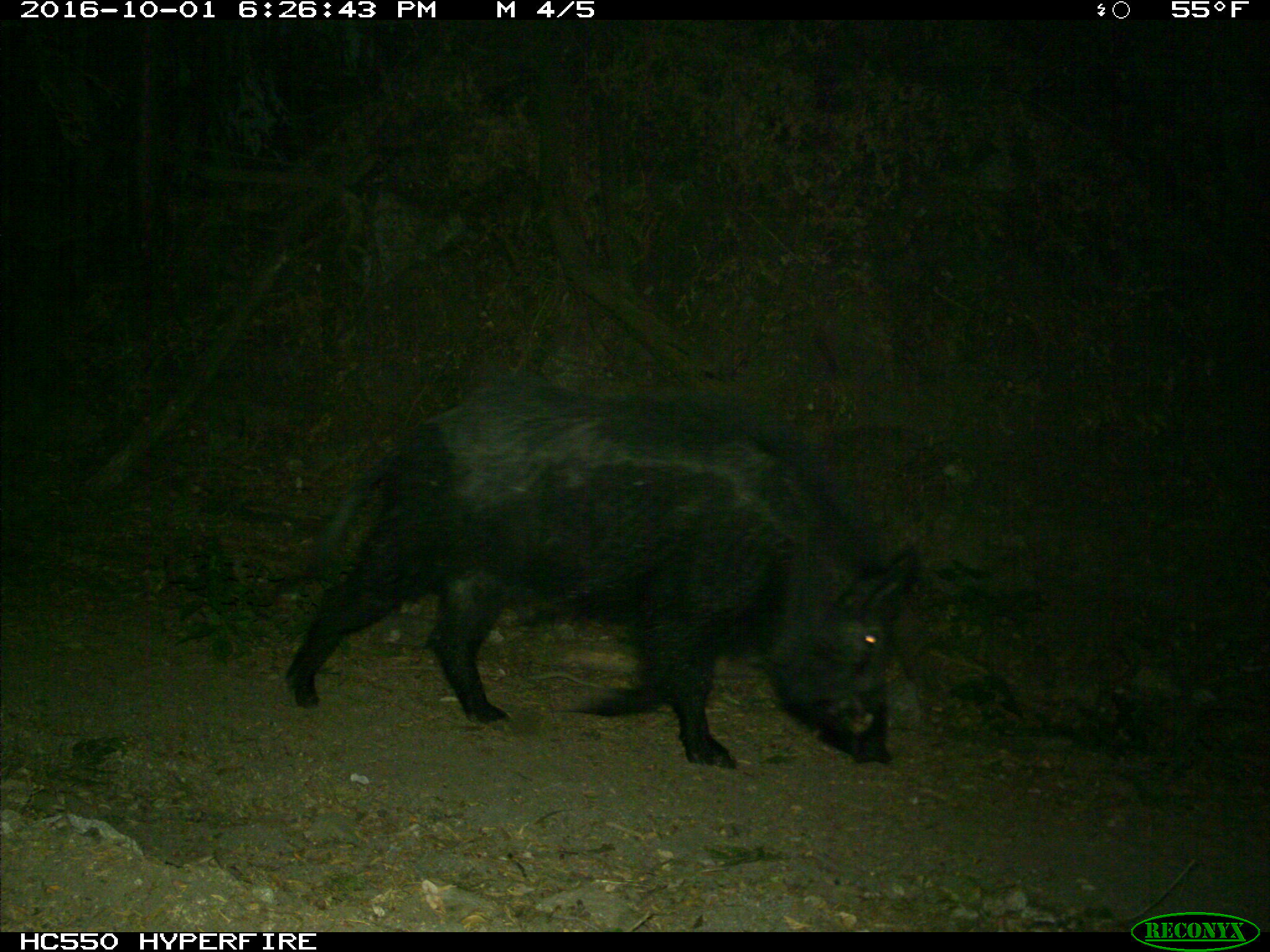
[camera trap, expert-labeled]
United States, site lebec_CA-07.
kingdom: Animalia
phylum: Chordata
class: Mammalia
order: Artiodactyla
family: Suidae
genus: Sus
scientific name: Sus scrofa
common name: wild boar